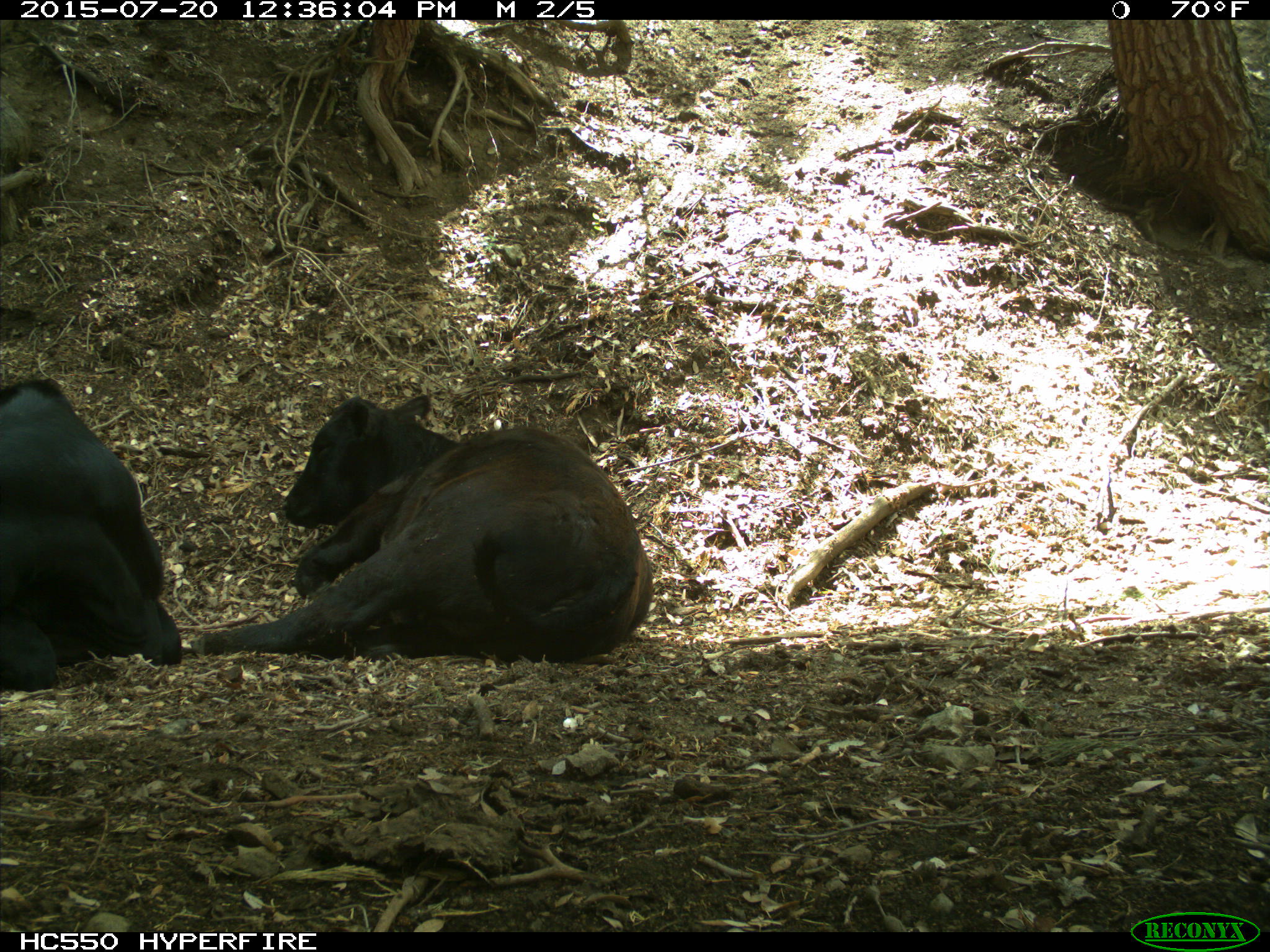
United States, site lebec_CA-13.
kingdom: Animalia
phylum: Chordata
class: Mammalia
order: Artiodactyla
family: Bovidae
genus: Bos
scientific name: Bos taurus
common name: domestic cow